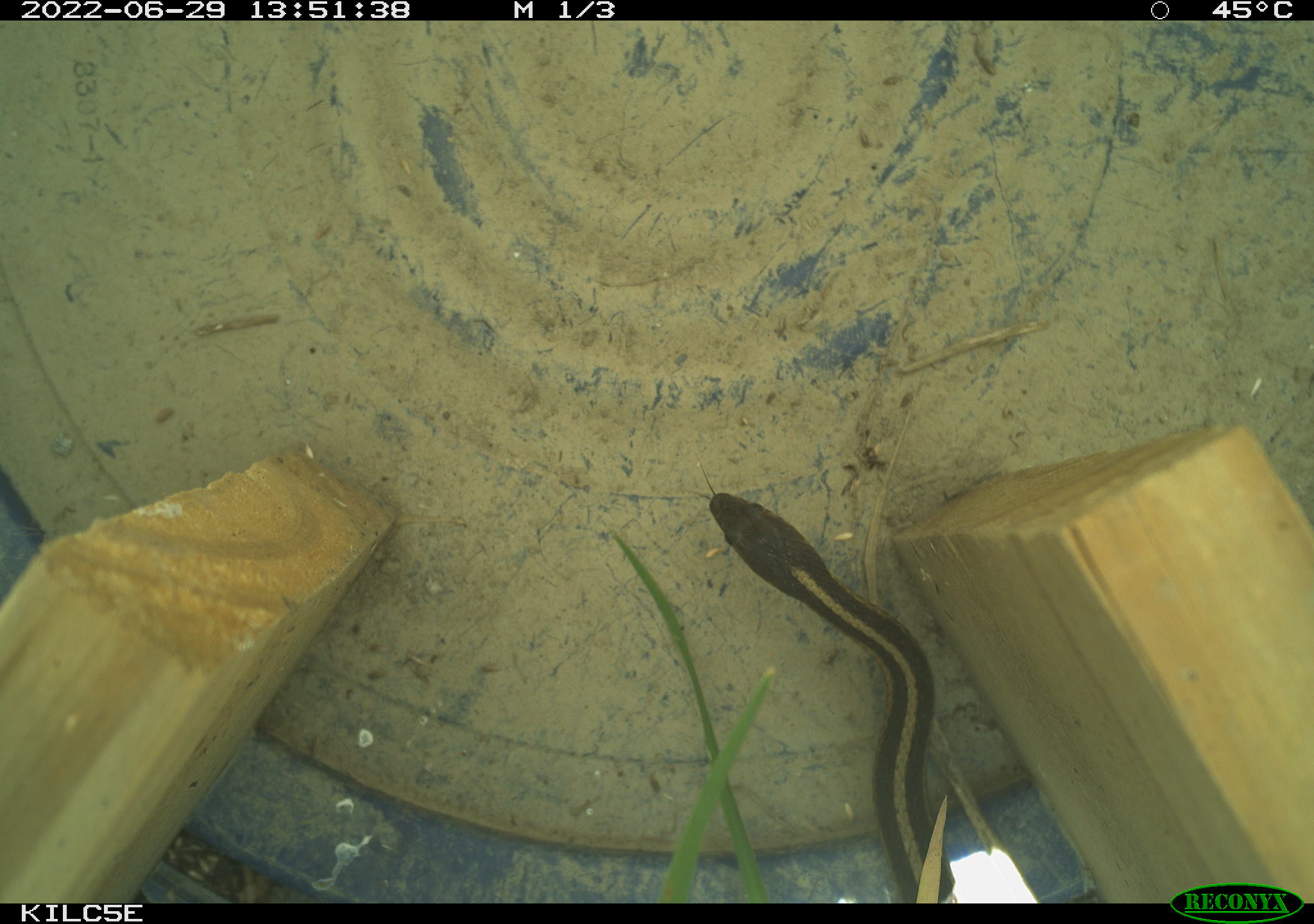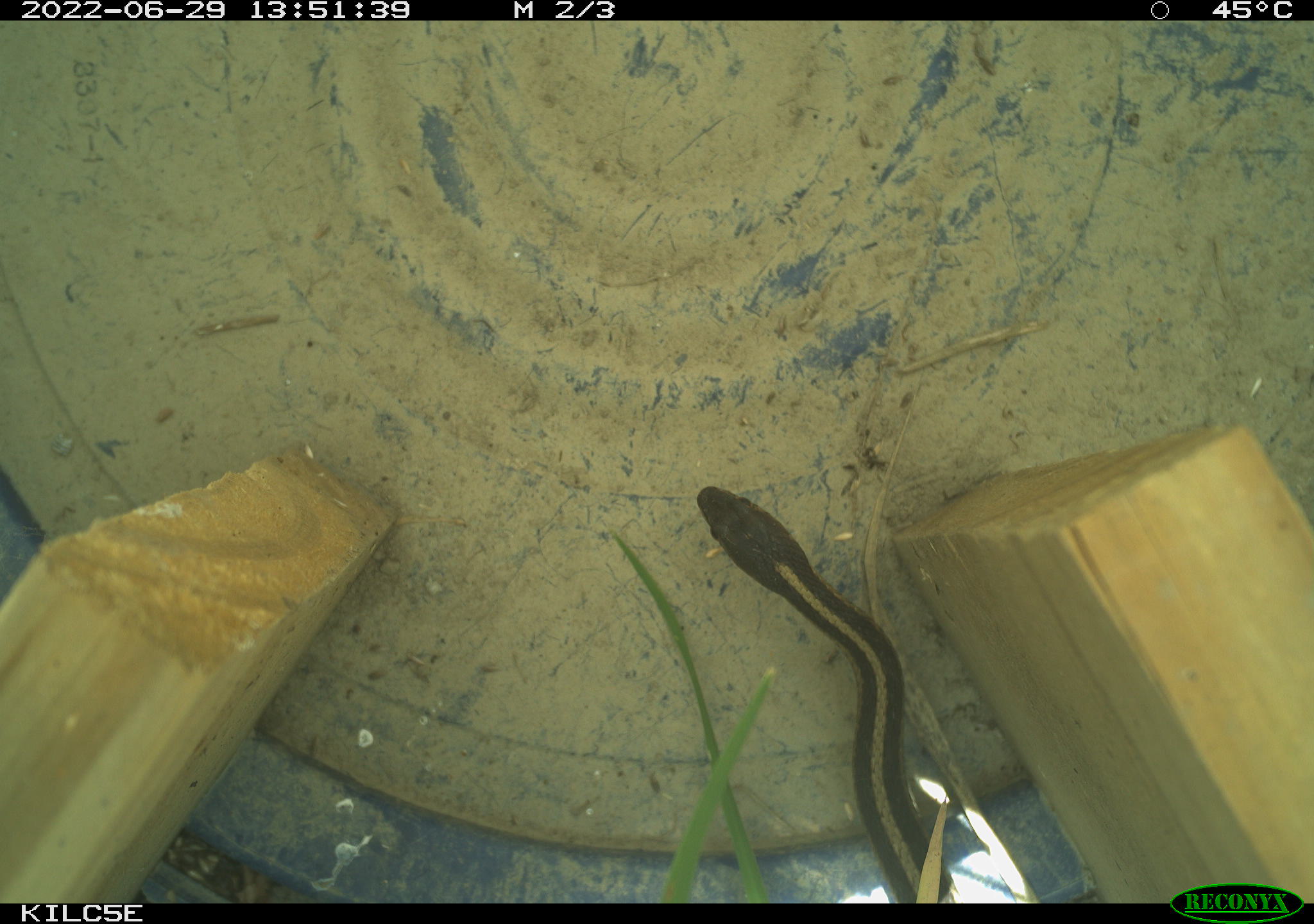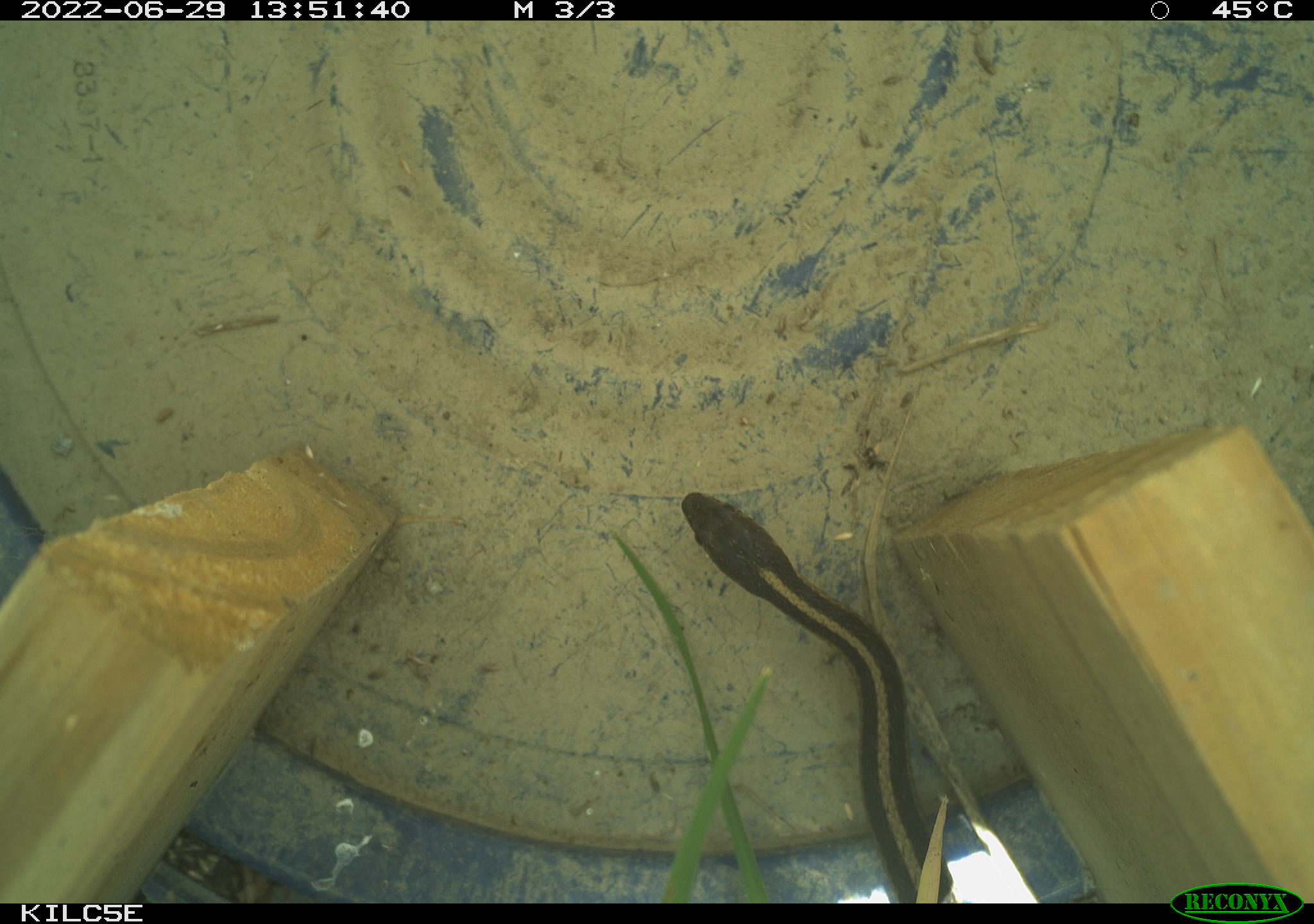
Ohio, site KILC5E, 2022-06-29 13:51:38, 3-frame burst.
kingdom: Animalia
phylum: Chordata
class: Reptilia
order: Squamata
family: Colubridae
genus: Thamnophis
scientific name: Thamnophis sirtalis sirtalis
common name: eastern gartersnake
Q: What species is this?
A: Eastern gartersnake (Thamnophis sirtalis sirtalis).